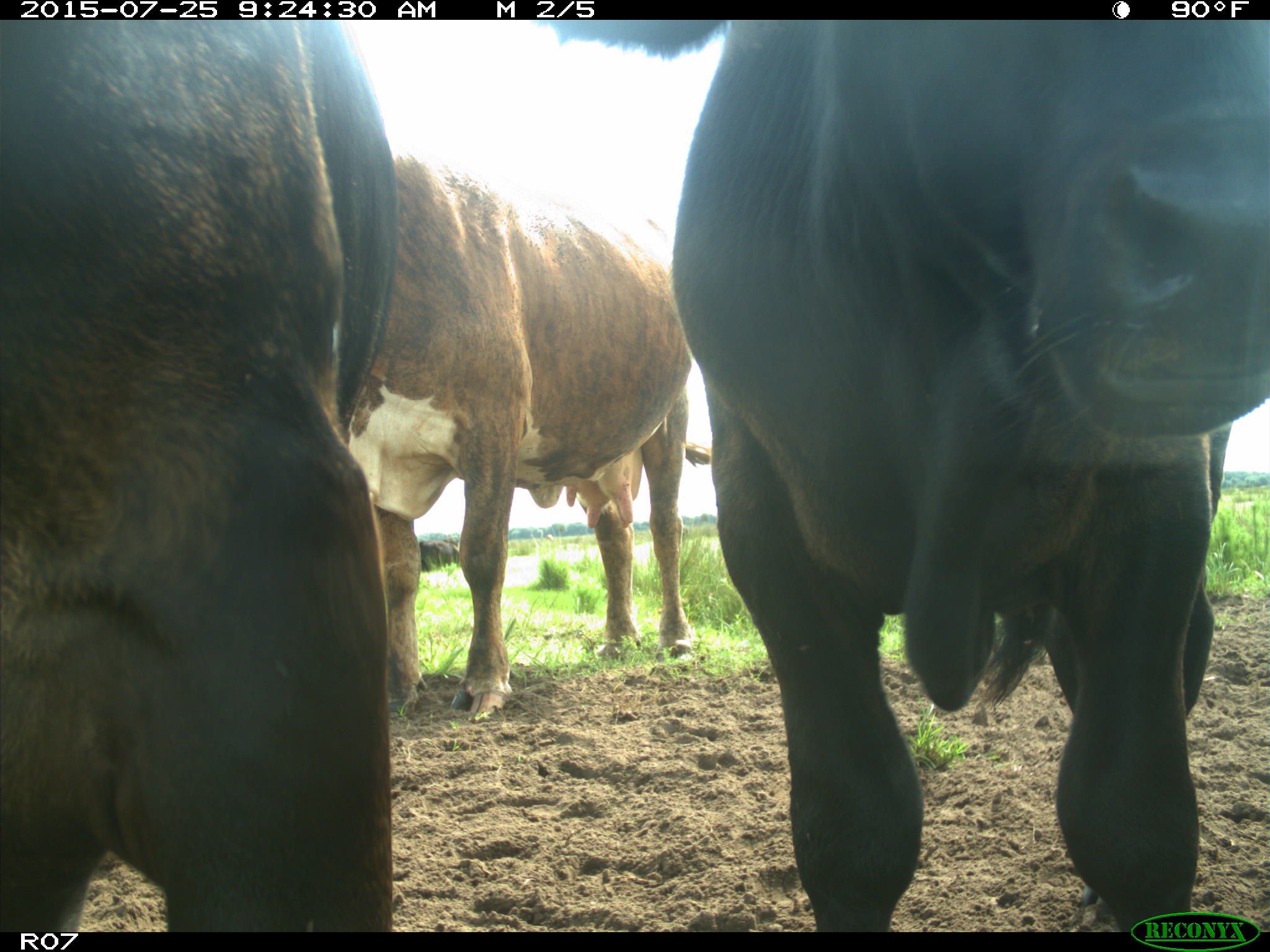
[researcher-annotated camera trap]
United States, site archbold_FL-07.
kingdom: Animalia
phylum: Chordata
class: Mammalia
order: Artiodactyla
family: Bovidae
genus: Bos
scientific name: Bos taurus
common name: domestic cow